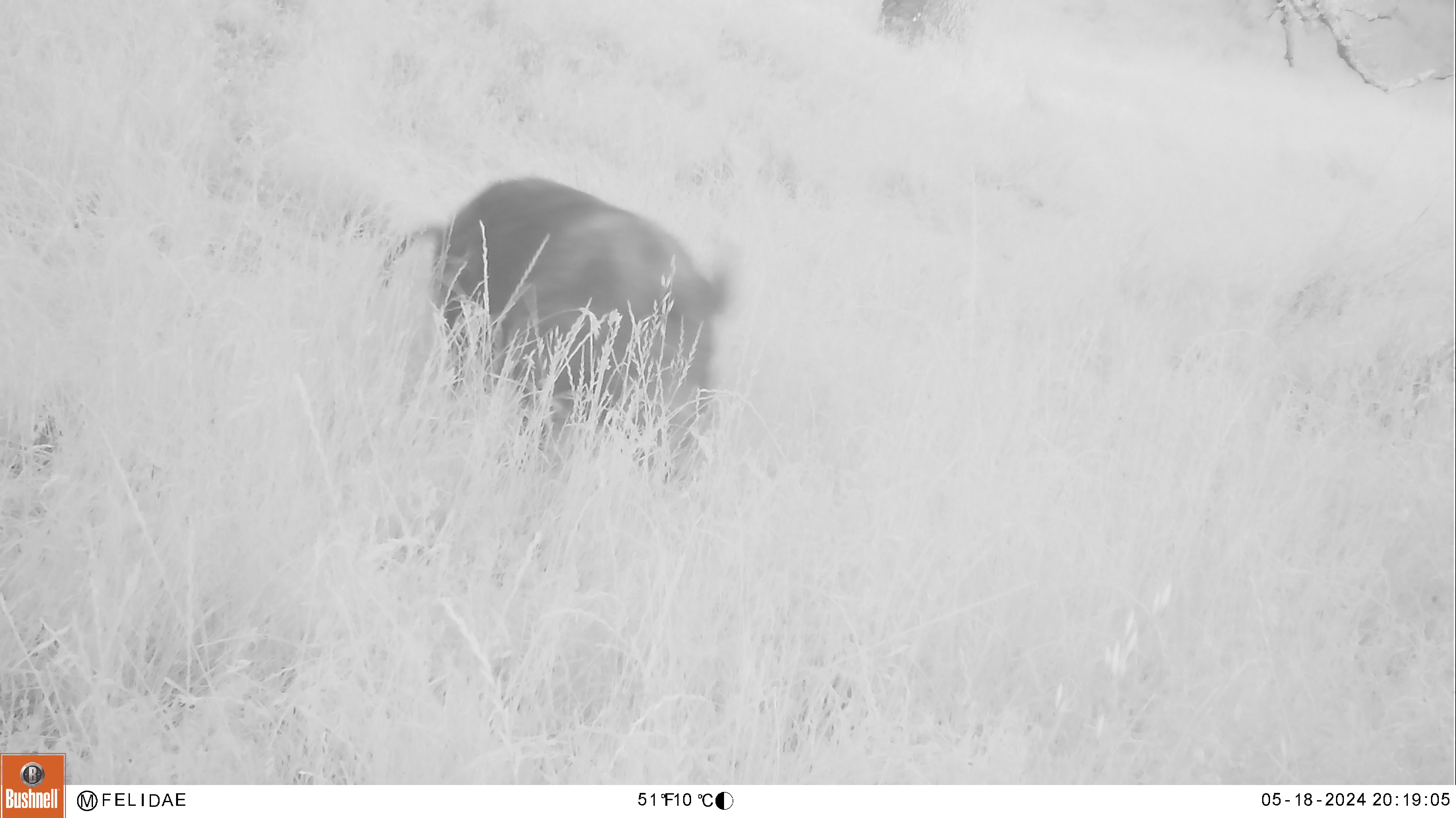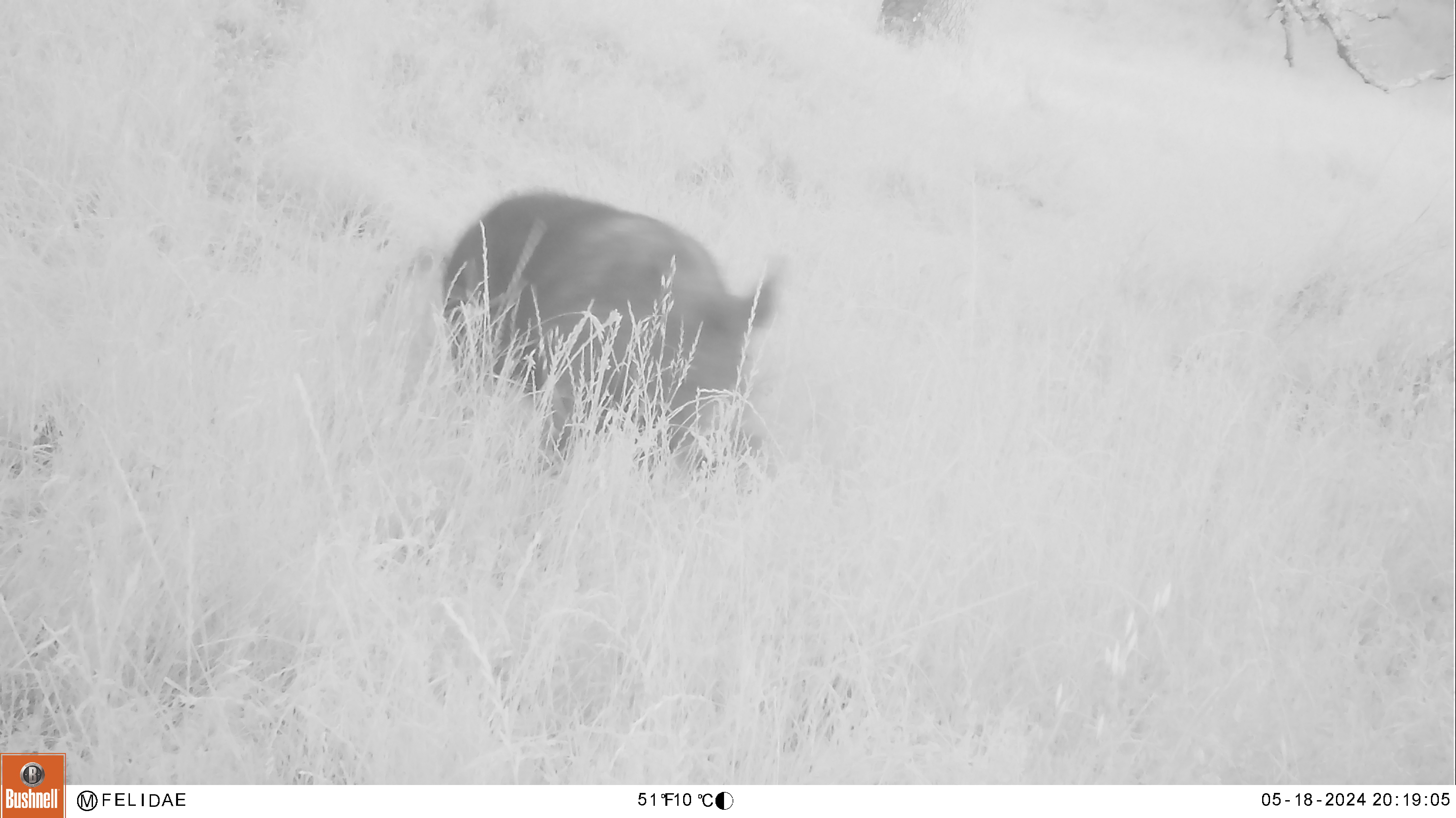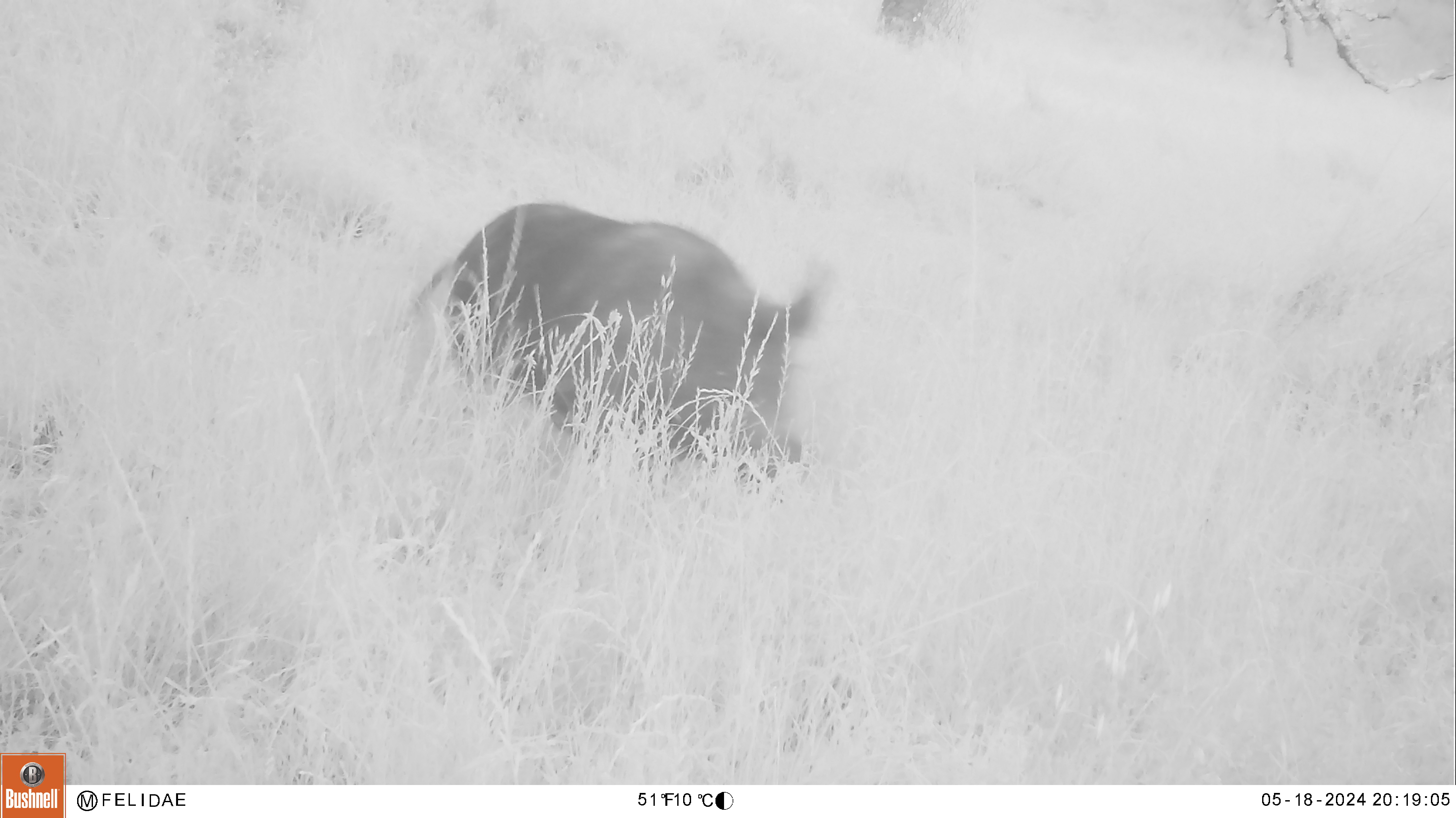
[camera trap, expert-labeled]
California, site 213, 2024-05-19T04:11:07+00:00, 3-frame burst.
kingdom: Animalia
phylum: Chordata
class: Mammalia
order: Artiodactyla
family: Suidae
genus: Sus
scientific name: Sus scrofa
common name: wild boar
Wild boar (Sus scrofa).